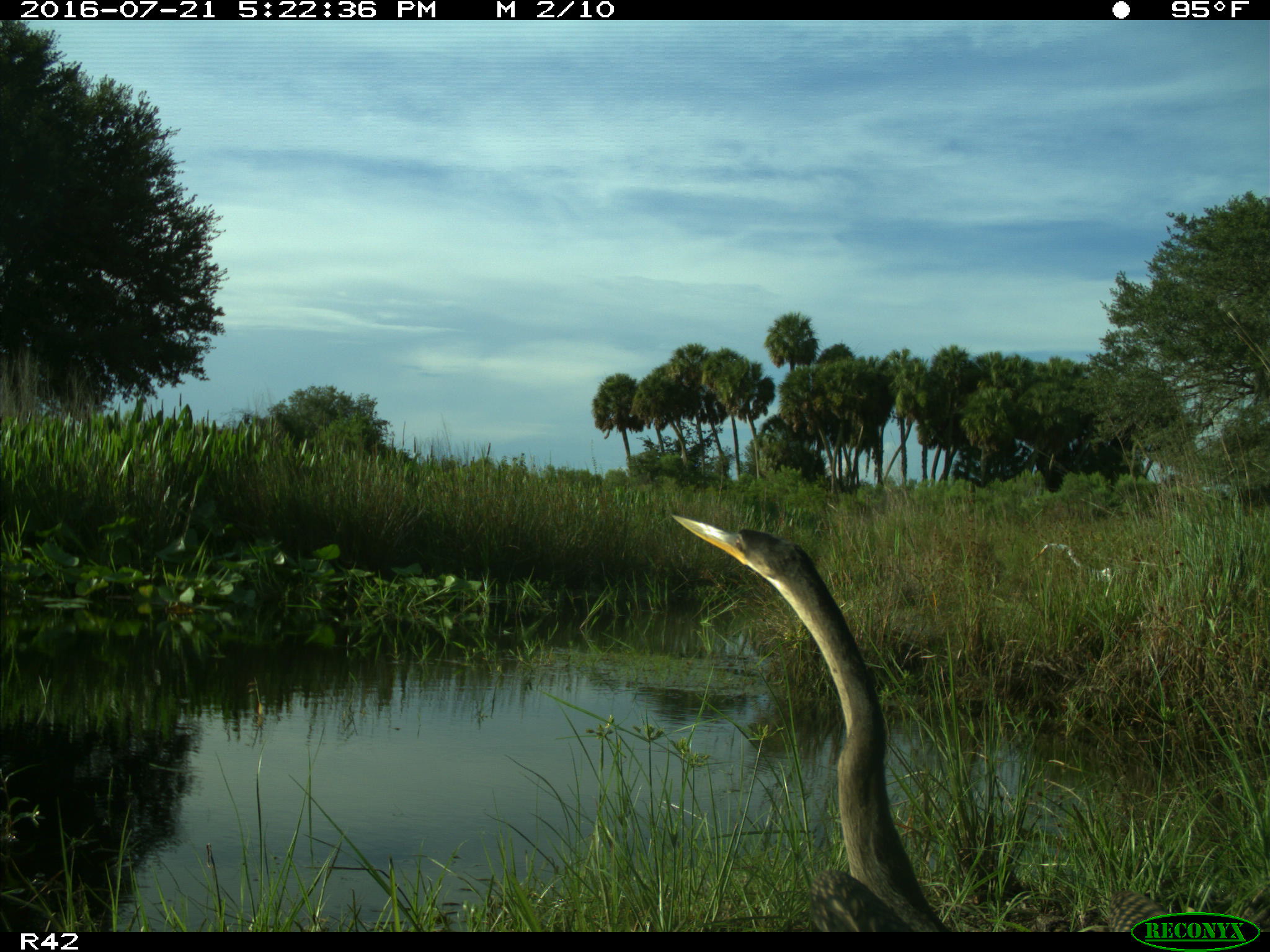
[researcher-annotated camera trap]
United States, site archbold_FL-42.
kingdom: Animalia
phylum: Chordata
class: Aves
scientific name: Aves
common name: birds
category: unidentified bird